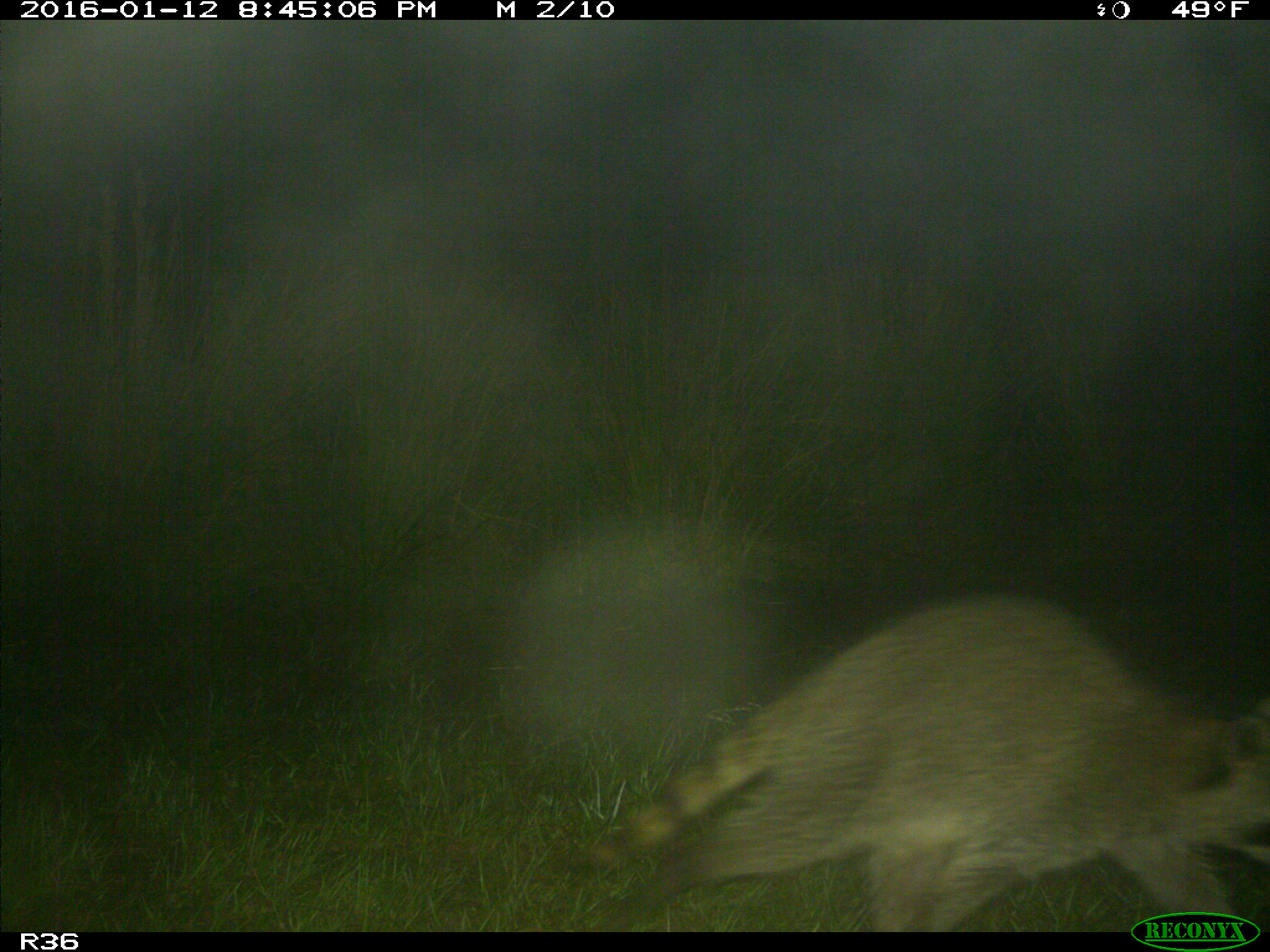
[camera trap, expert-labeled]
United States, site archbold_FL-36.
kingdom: Animalia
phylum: Chordata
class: Mammalia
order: Carnivora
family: Procyonidae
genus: Procyon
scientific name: Procyon lotor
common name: common raccoon